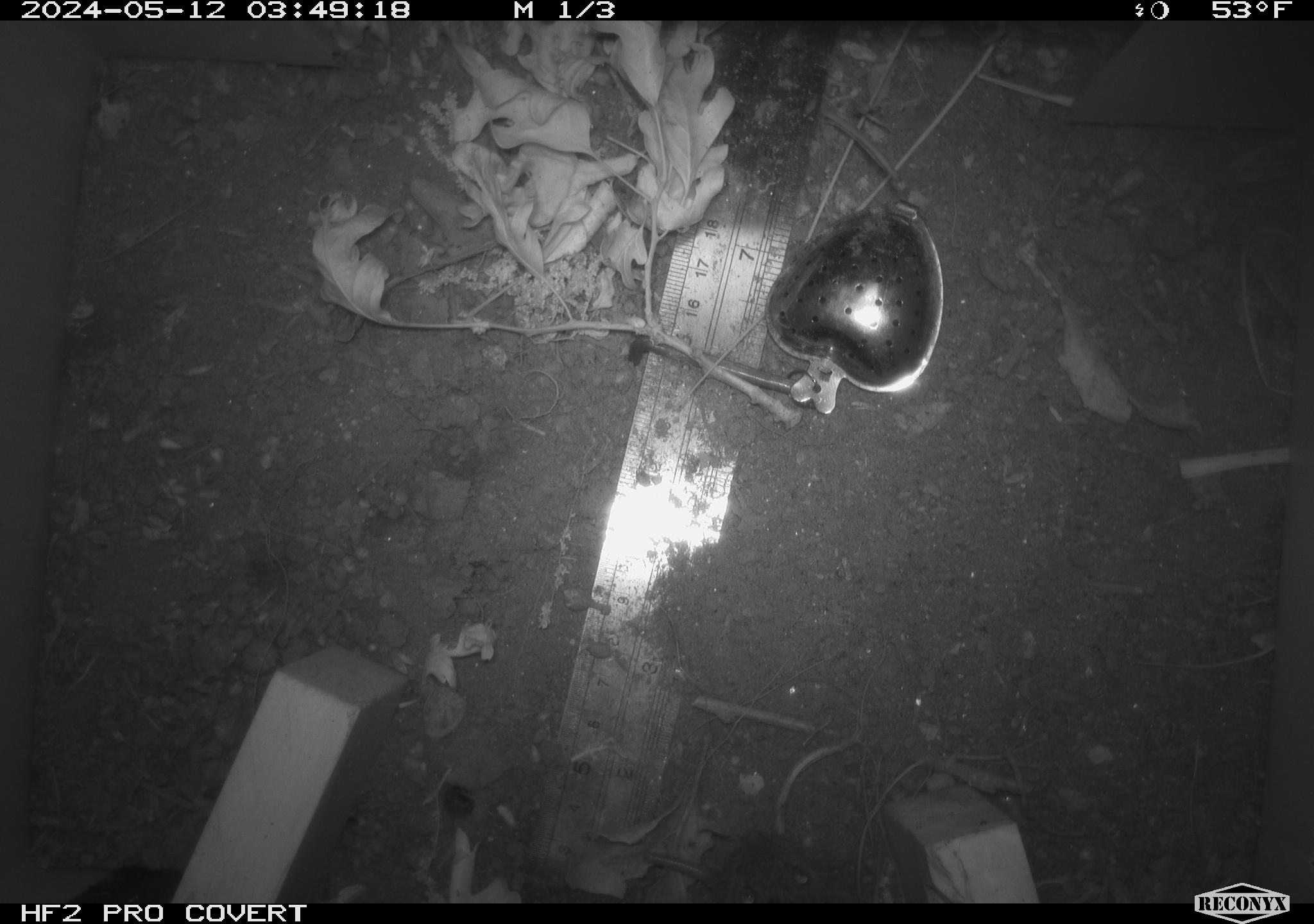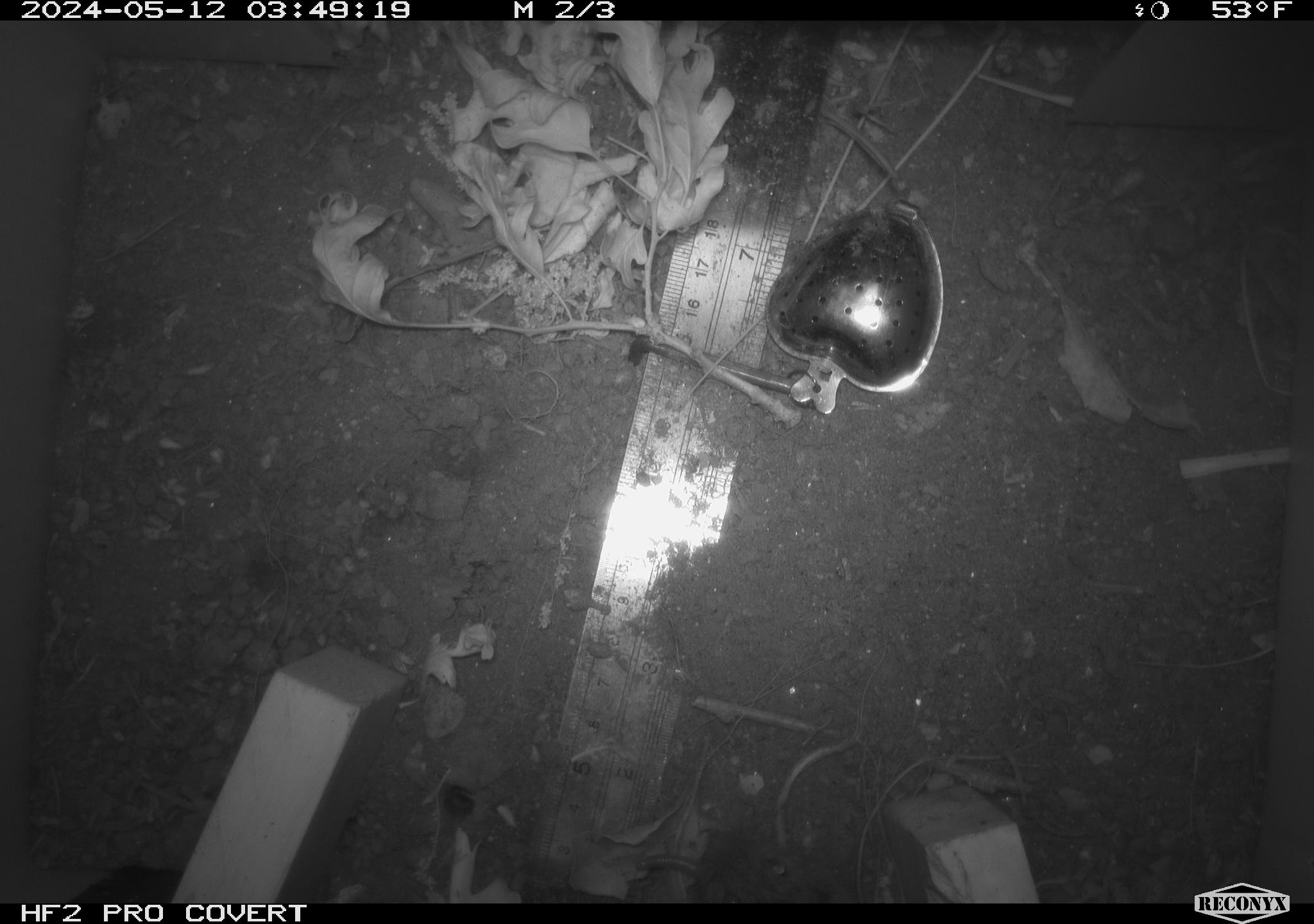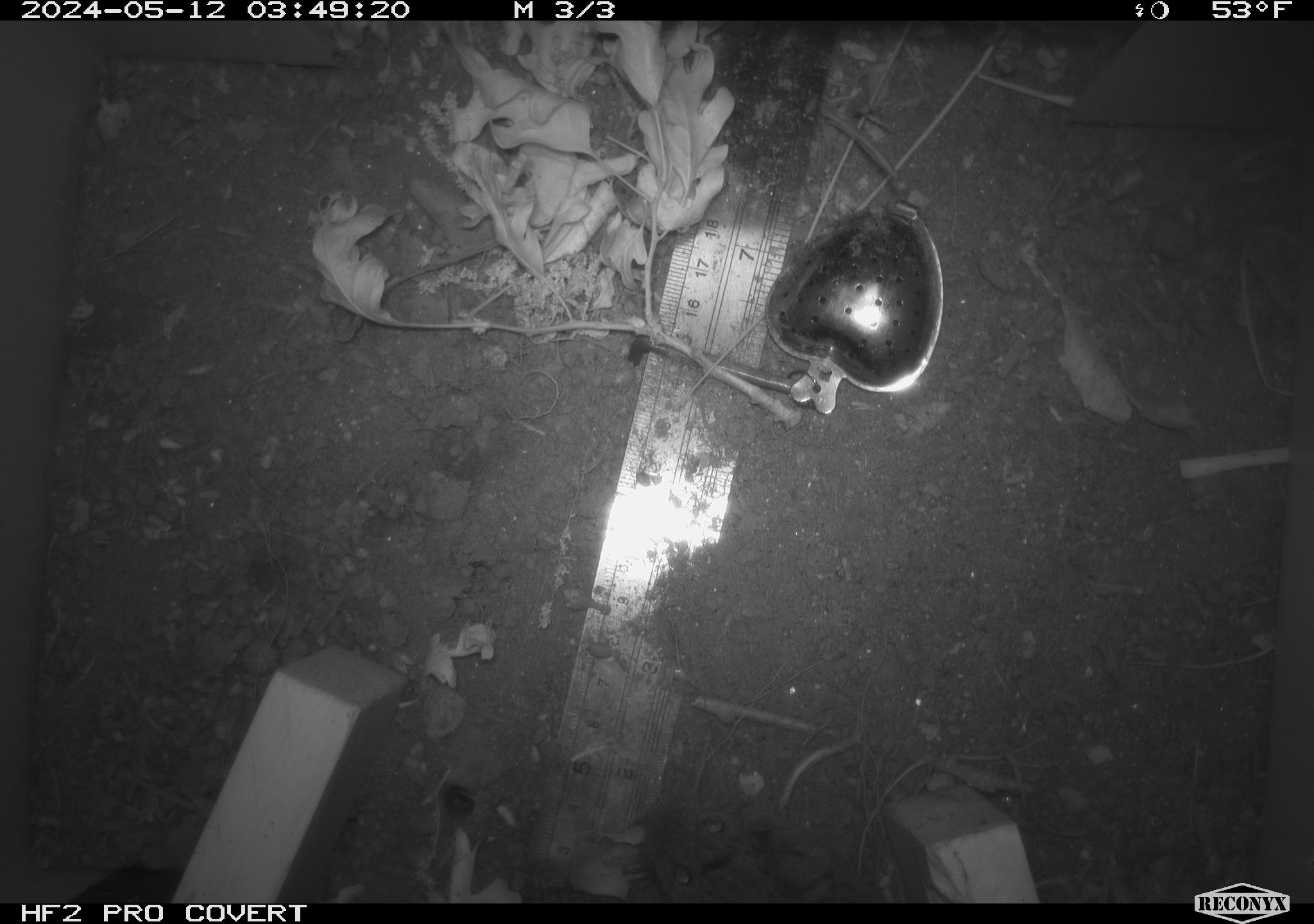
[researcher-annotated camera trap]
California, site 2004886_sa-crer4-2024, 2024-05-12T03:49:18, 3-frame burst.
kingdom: Animalia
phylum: Chordata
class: Mammalia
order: Rodentia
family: Cricetidae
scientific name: Arvicolinae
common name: voles, lemmings, and muskrats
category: arvicolinae subfamily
Arvicolinae subfamily (voles, lemmings, and muskrats) (Arvicolinae).